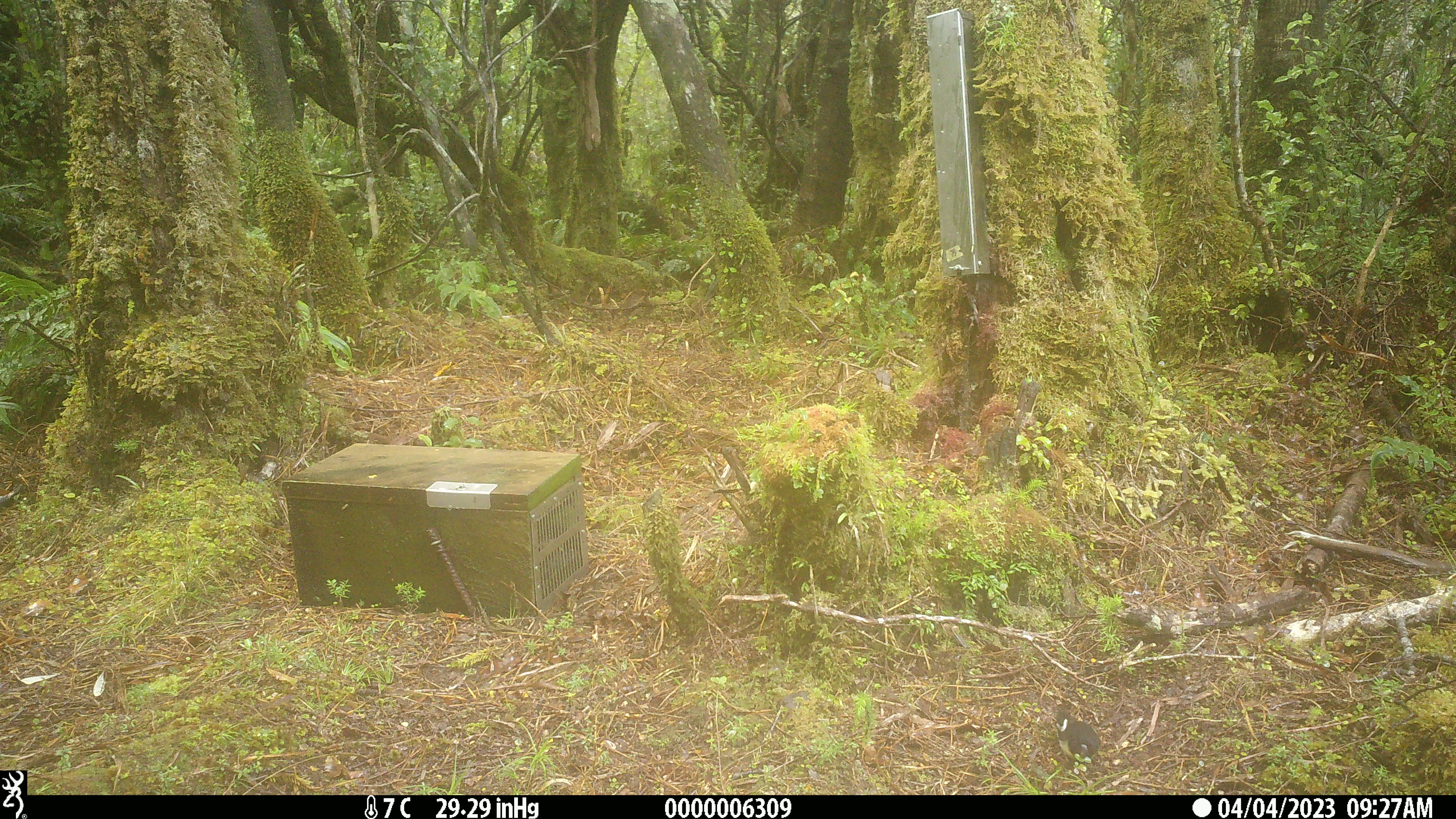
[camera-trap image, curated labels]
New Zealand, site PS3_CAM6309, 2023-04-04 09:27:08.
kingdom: Animalia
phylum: Chordata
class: Aves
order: Passeriformes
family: Petroicidae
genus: Petroica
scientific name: Petroica macrocephala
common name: tomtit